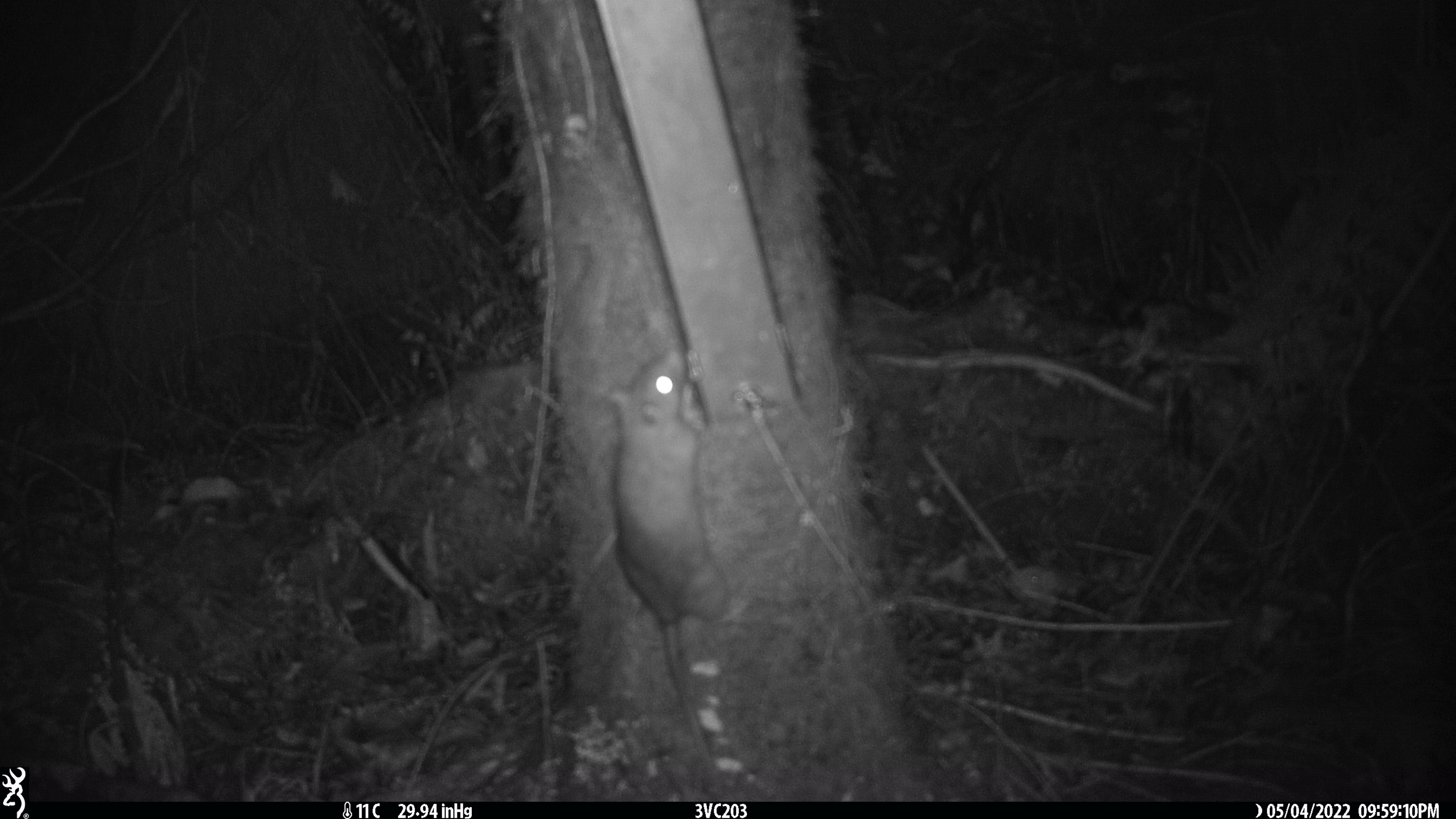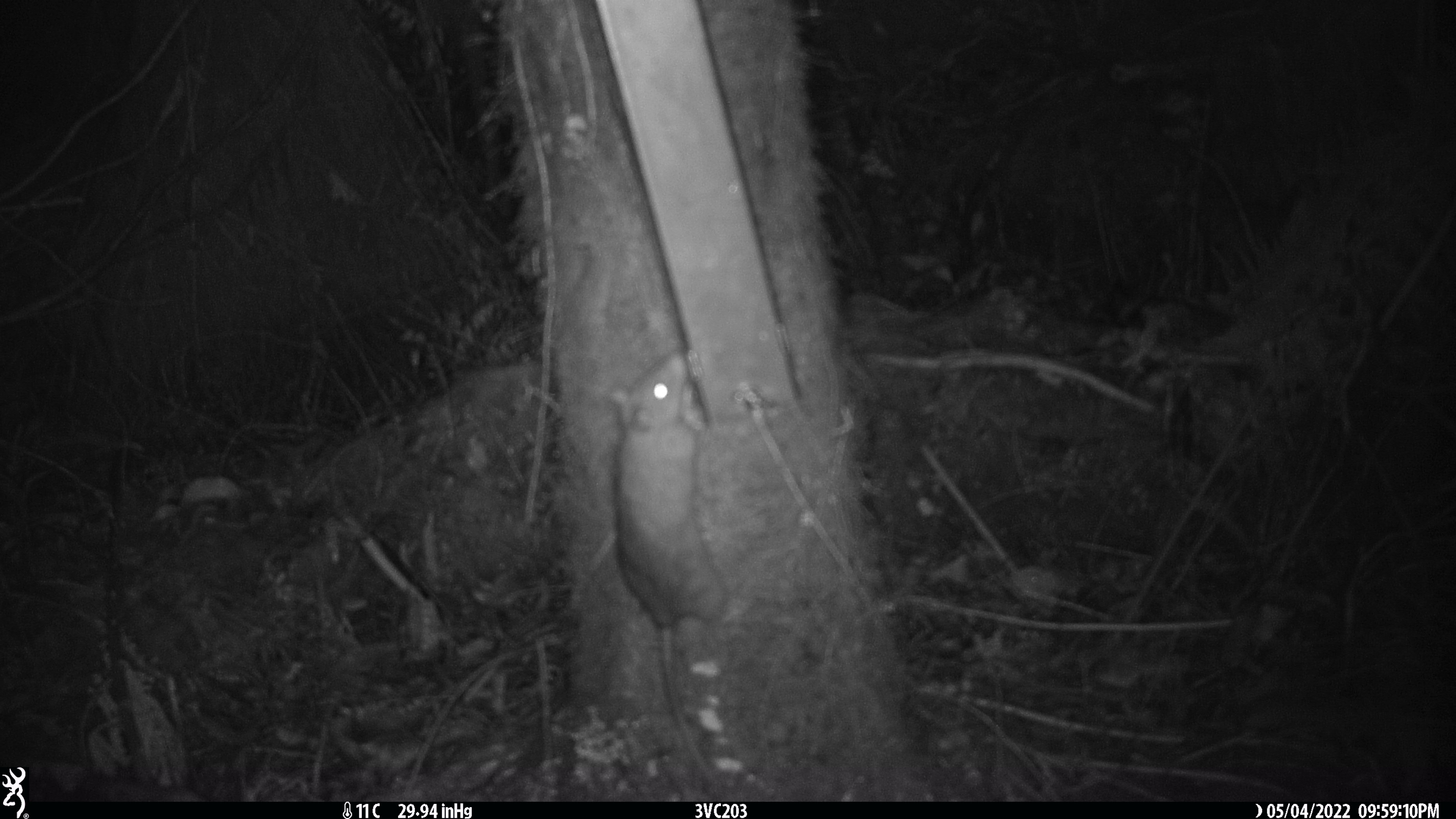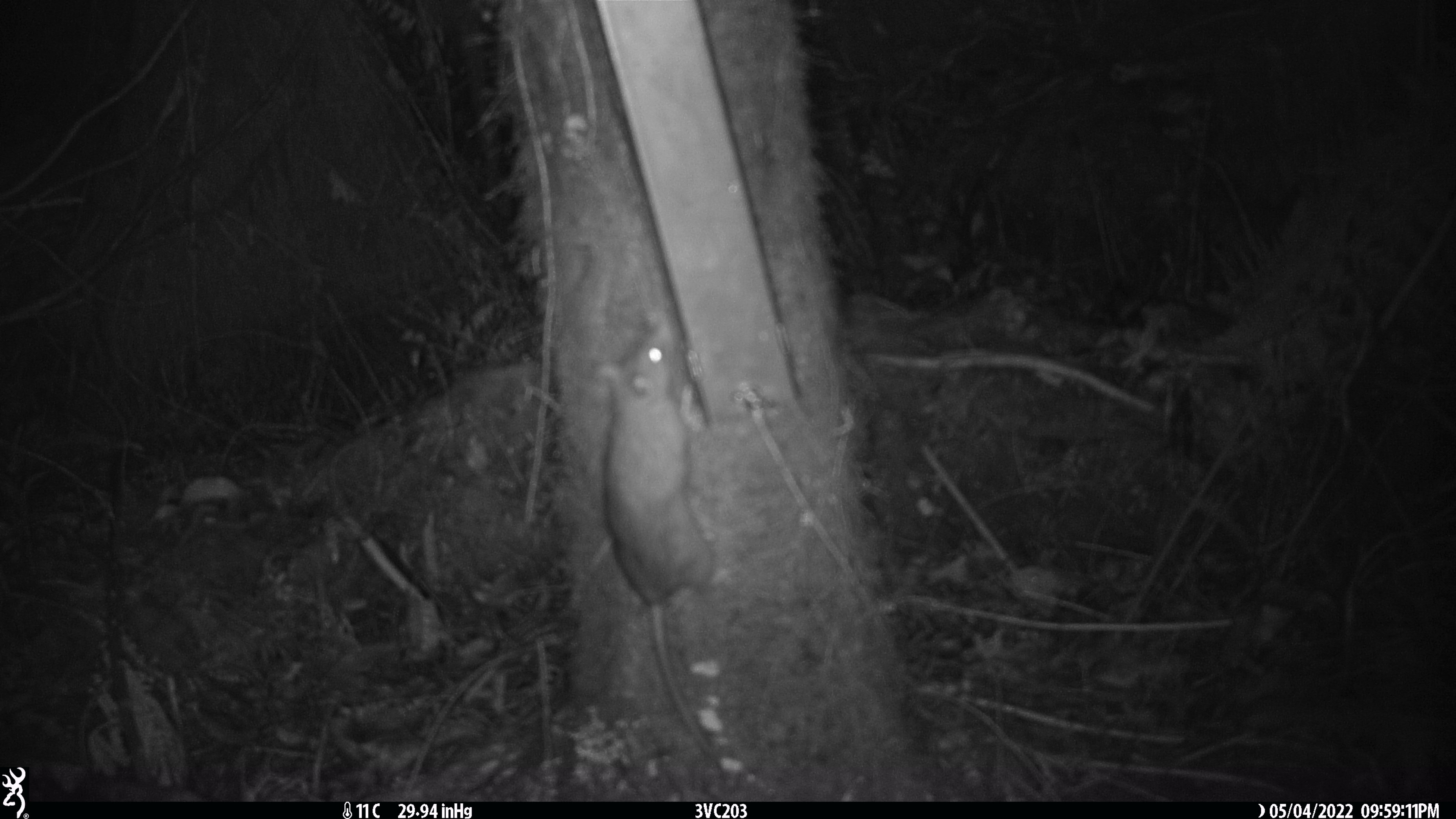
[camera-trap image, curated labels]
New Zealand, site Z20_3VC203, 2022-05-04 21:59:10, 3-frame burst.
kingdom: Animalia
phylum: Chordata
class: Mammalia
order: Rodentia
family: Muridae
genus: Rattus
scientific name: Rattus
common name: rat